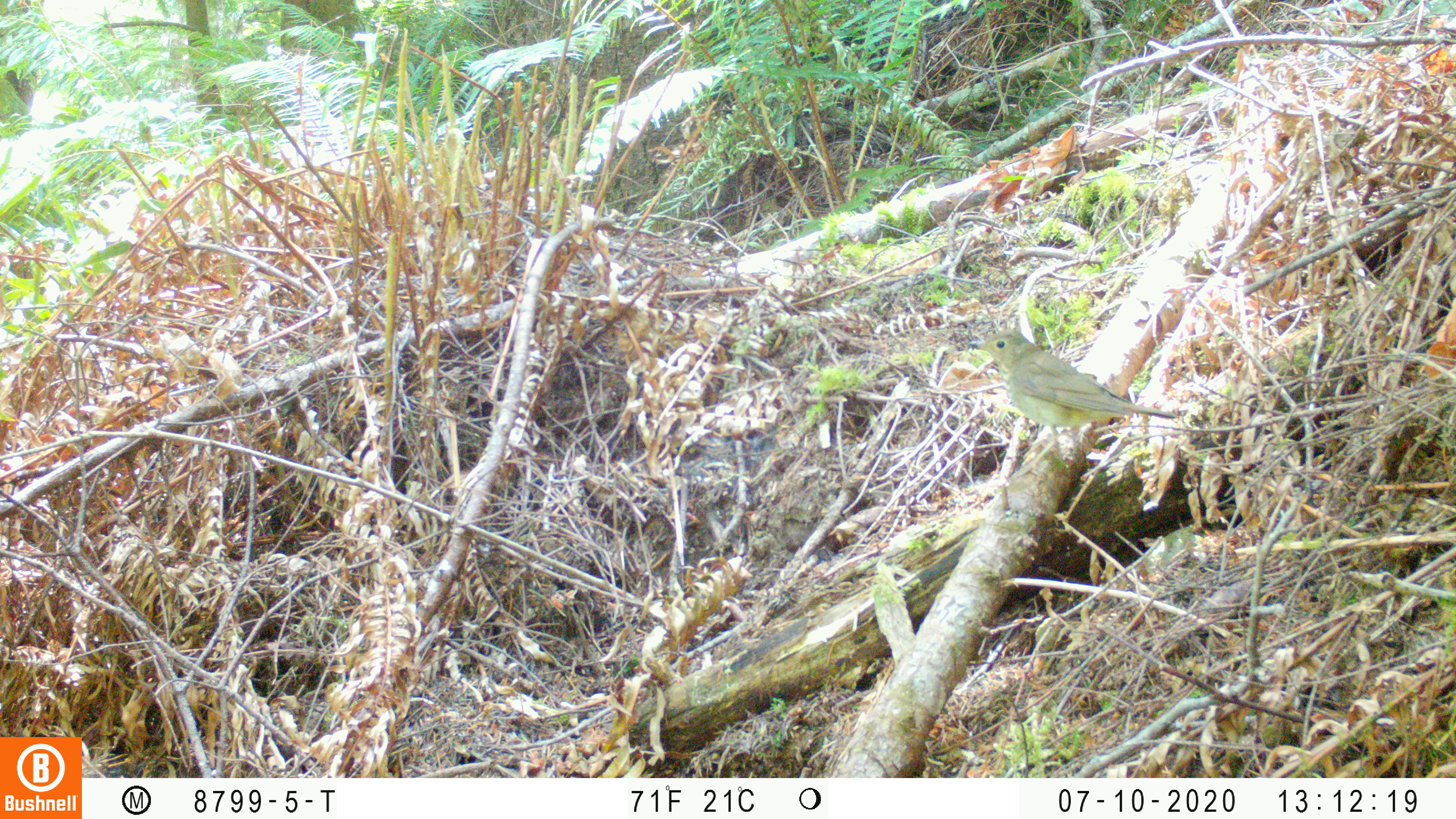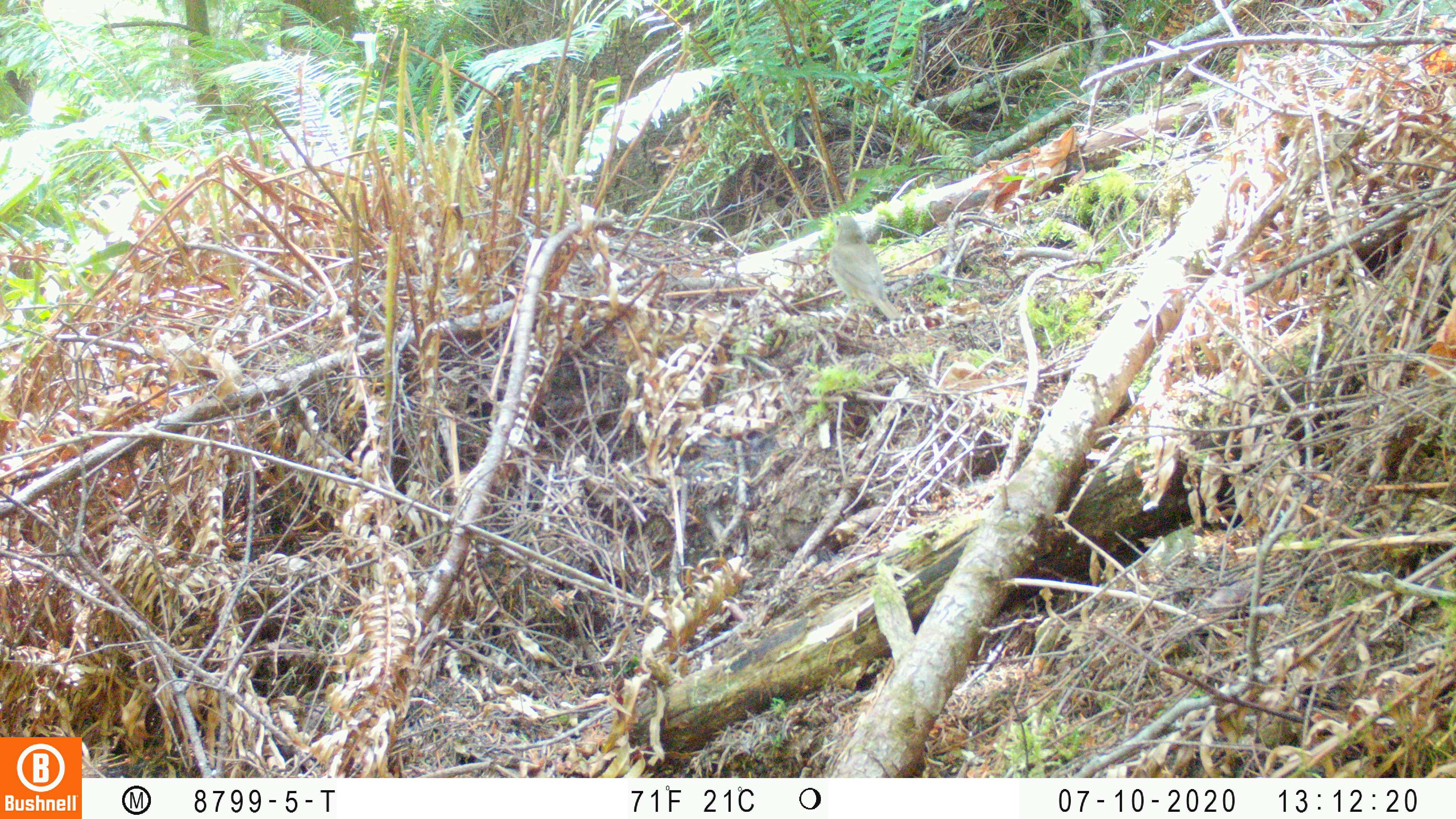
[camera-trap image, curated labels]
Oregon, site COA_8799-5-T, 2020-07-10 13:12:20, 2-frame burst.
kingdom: Animalia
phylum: Chordata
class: Aves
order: Passeriformes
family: Turdidae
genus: Catharus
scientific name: Catharus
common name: brown thrushes and nightingale-thrushes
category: catharus species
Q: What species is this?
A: Catharus species (brown thrushes and nightingale-thrushes) (Catharus).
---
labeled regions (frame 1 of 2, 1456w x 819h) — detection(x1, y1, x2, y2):
catharus species: detection(958, 325, 1185, 495)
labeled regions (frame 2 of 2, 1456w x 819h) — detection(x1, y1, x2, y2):
catharus species: detection(820, 207, 912, 339)